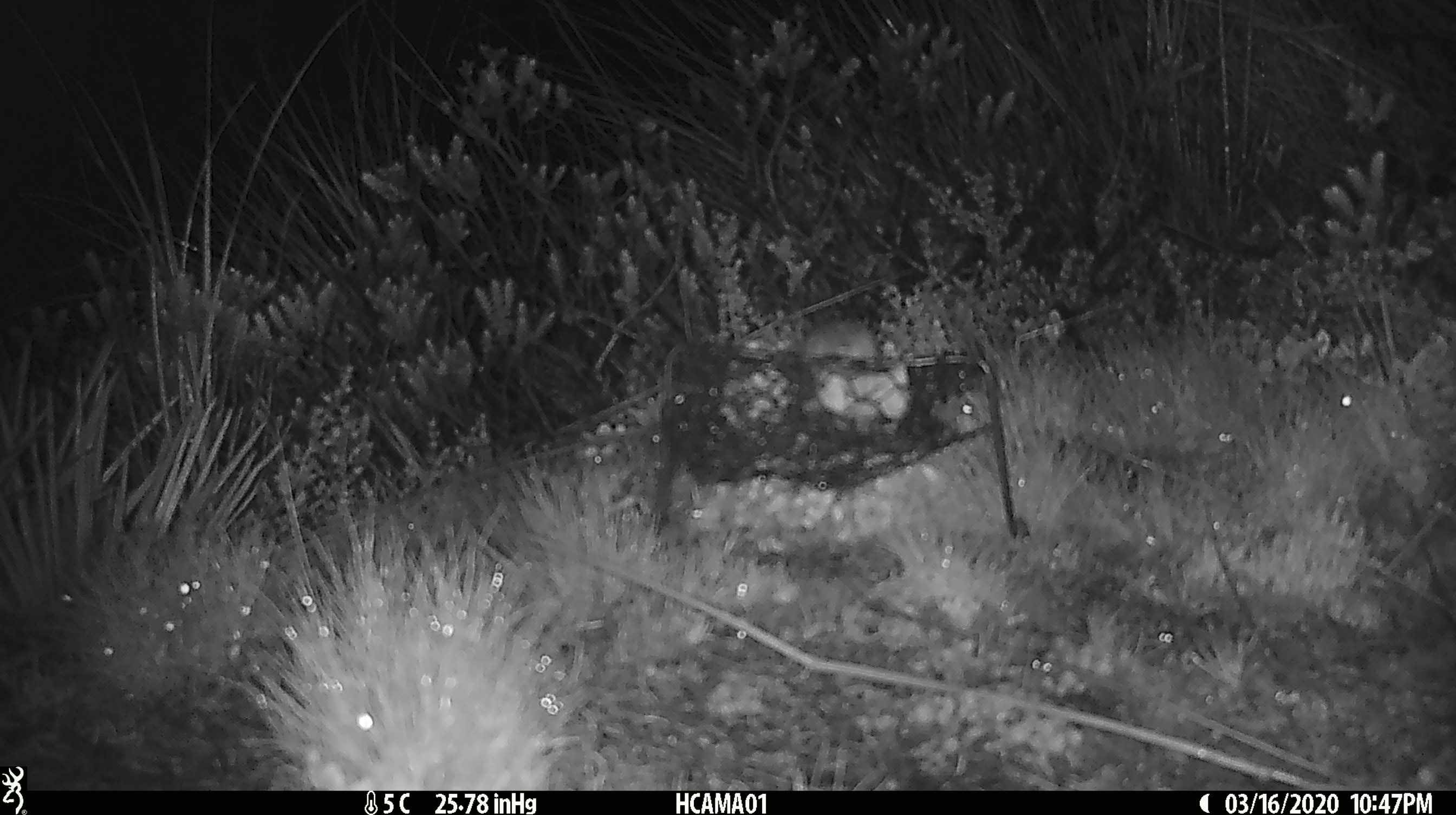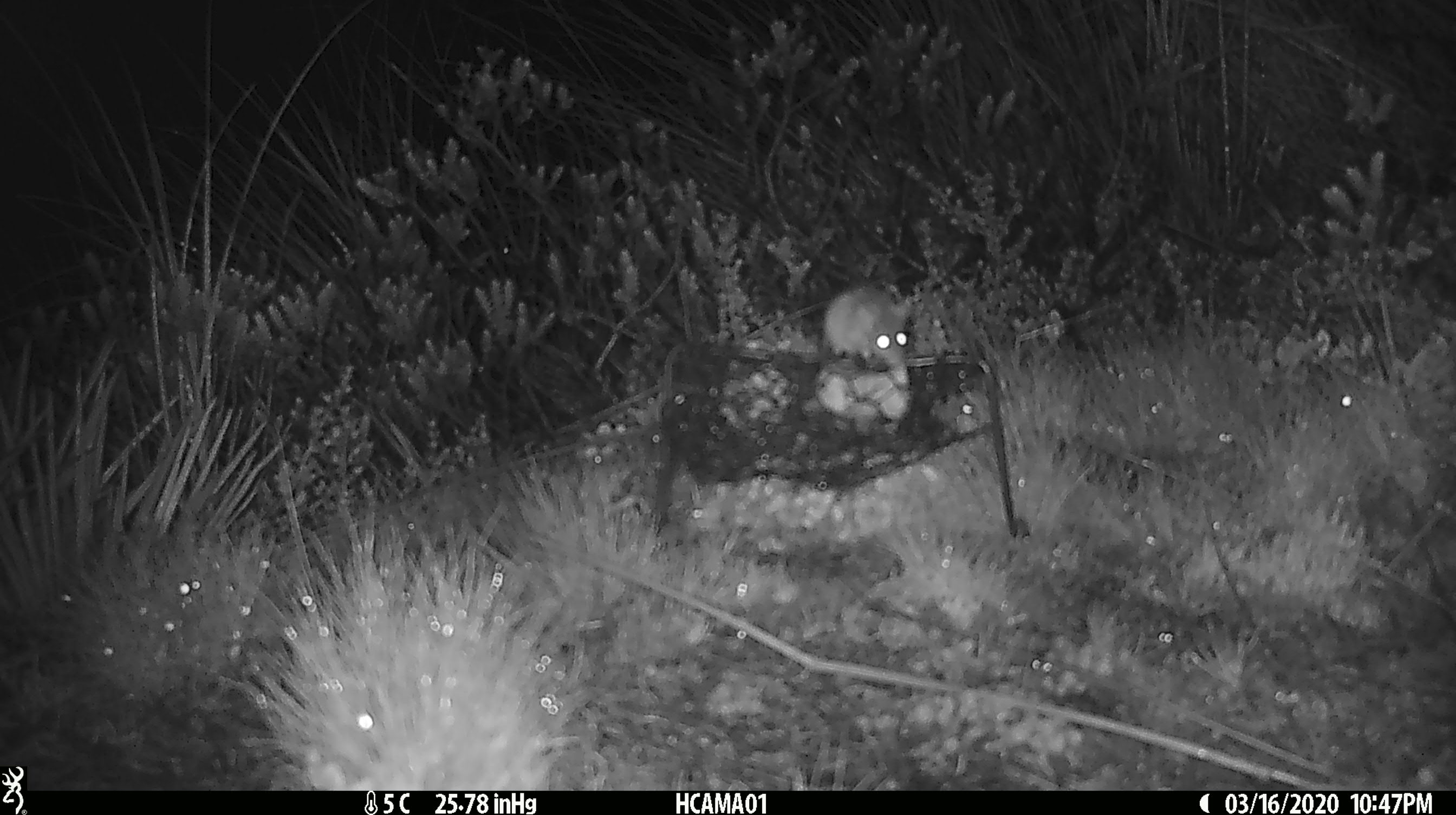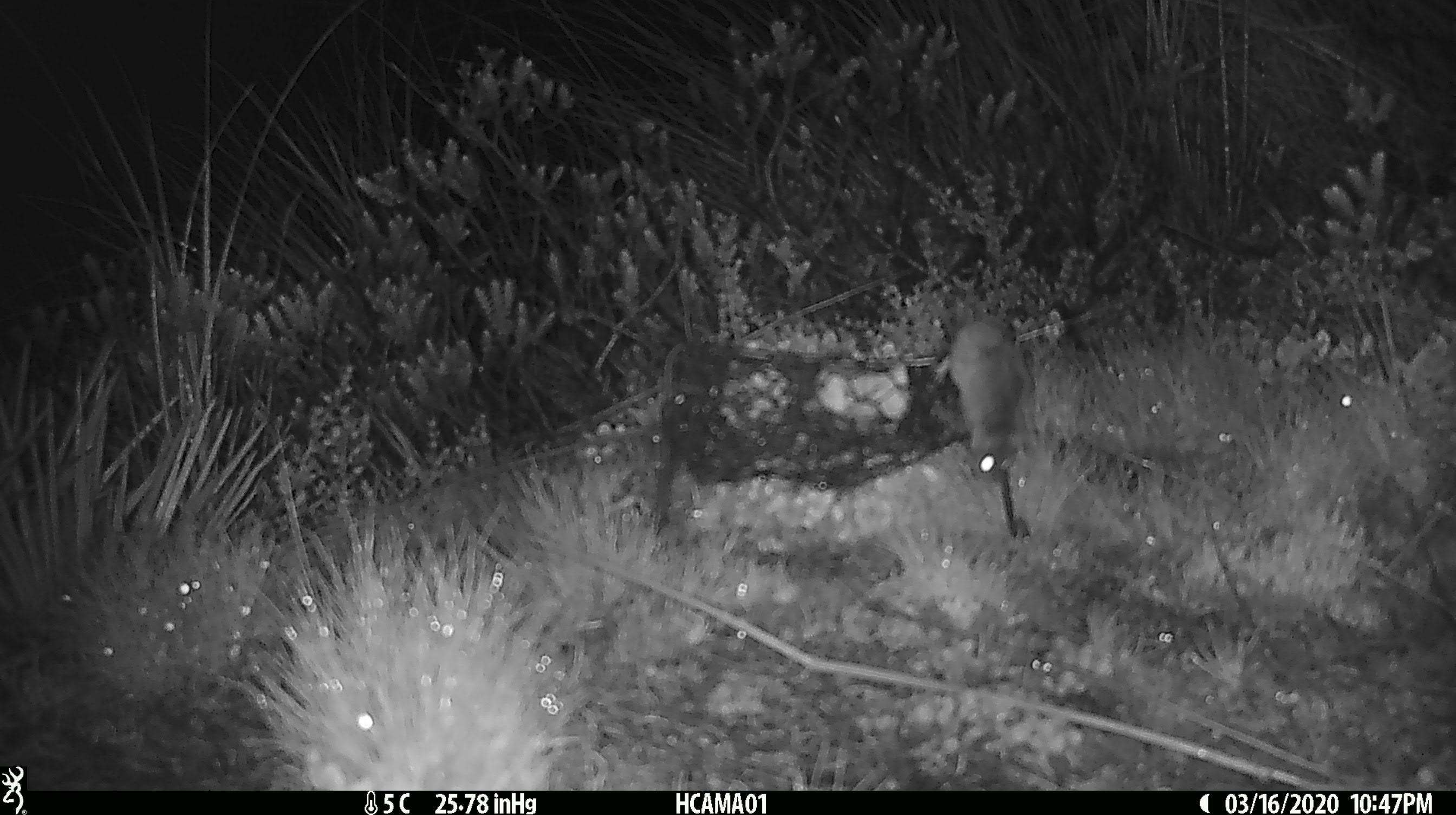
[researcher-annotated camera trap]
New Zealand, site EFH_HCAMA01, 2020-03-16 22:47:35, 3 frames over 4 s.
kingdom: Animalia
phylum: Chordata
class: Mammalia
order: Rodentia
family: Muridae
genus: Mus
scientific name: Mus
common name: mouse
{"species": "mouse (Mus)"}